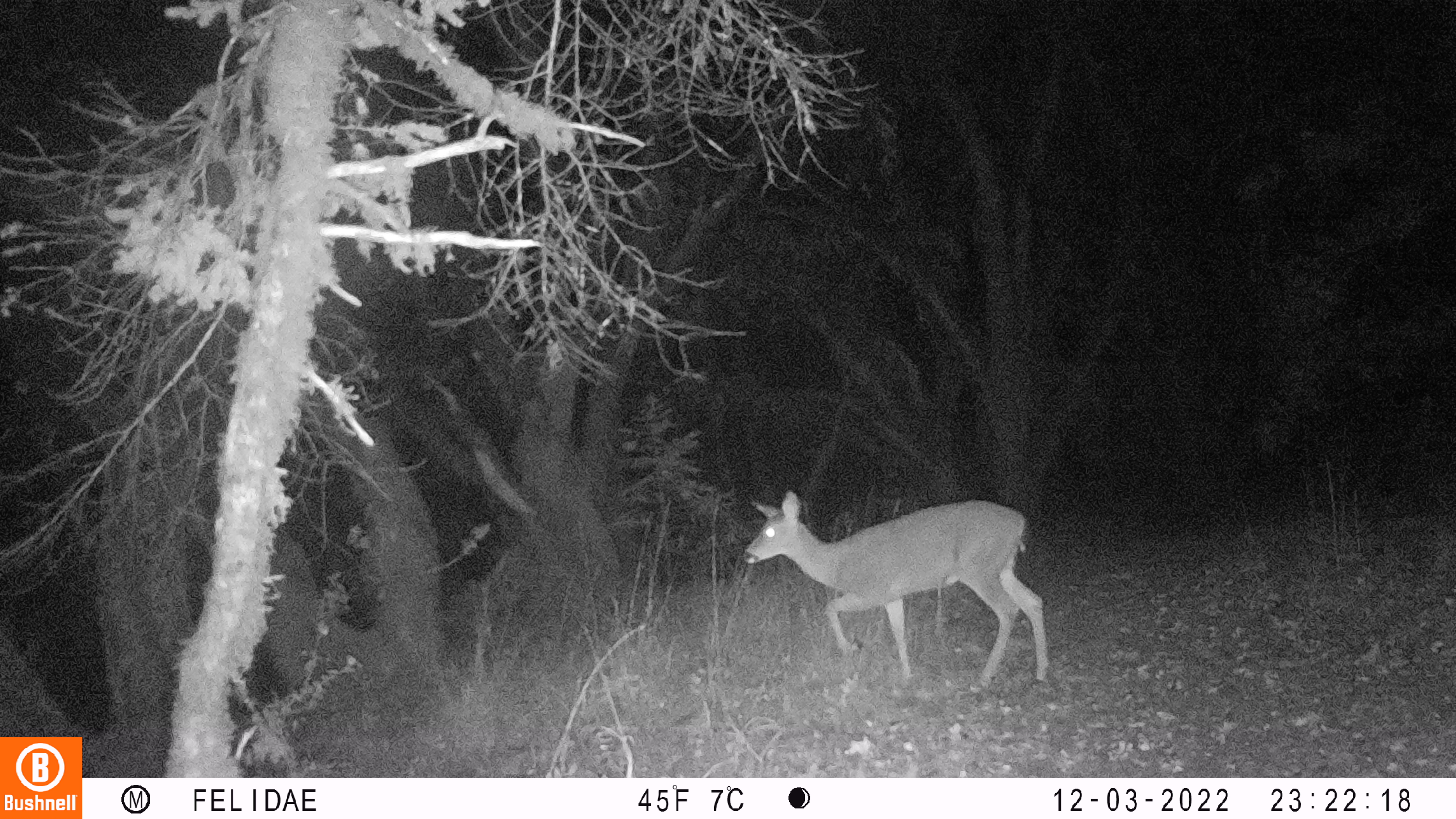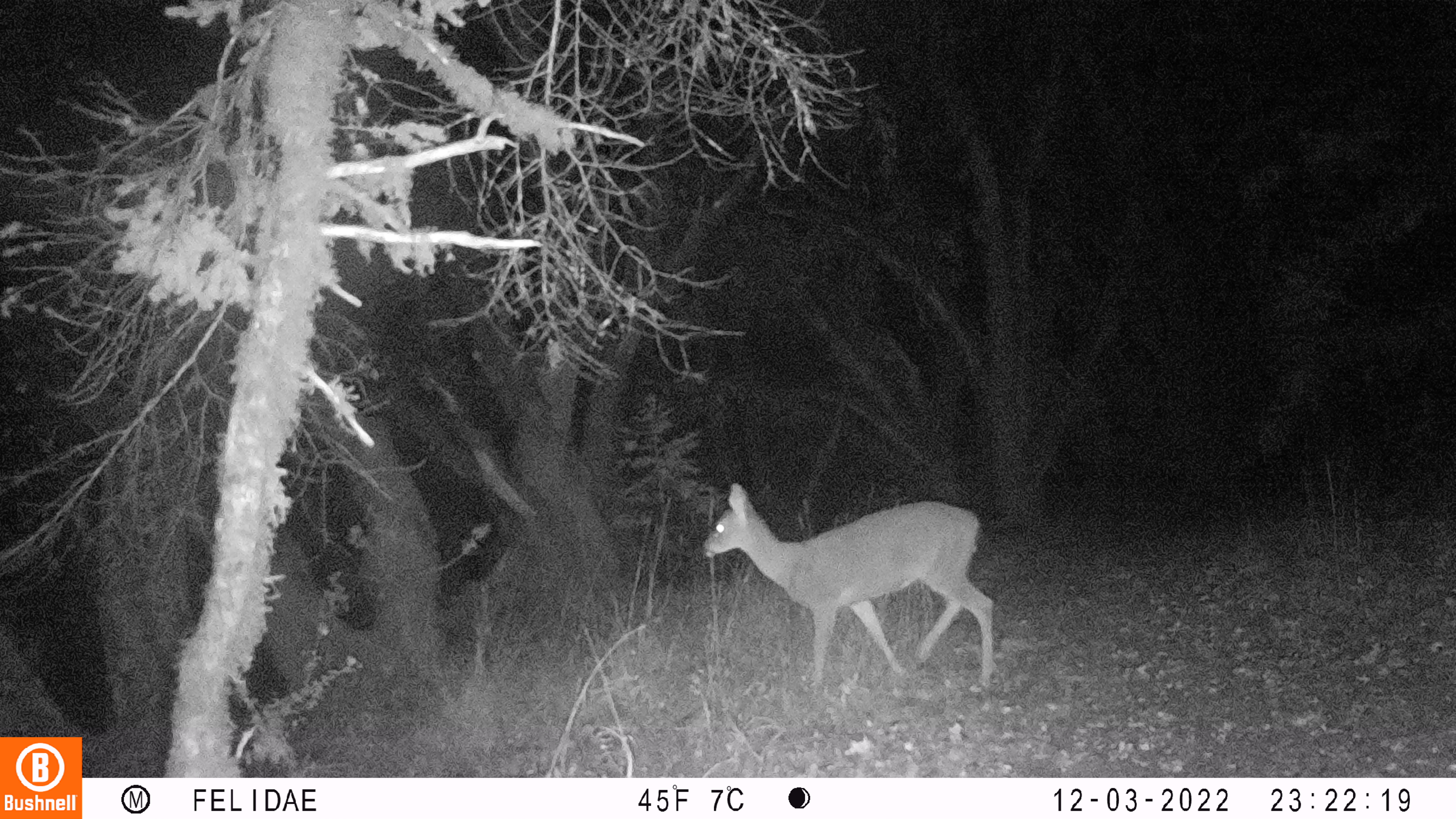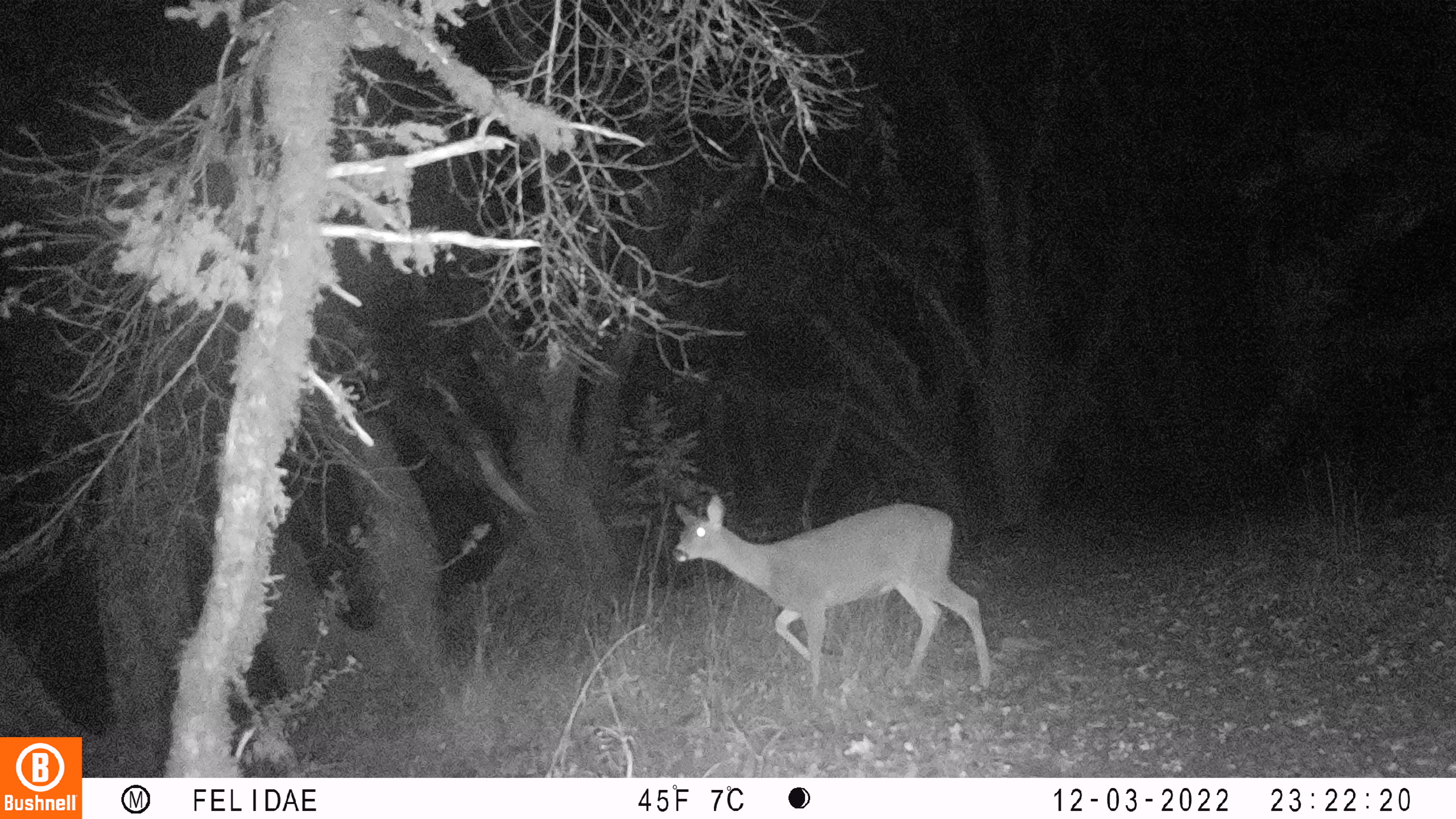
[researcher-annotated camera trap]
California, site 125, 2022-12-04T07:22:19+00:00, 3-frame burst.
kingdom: Animalia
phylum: Chordata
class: Mammalia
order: Artiodactyla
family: Cervidae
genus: Odocoileus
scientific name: Odocoileus hemionus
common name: mule deer